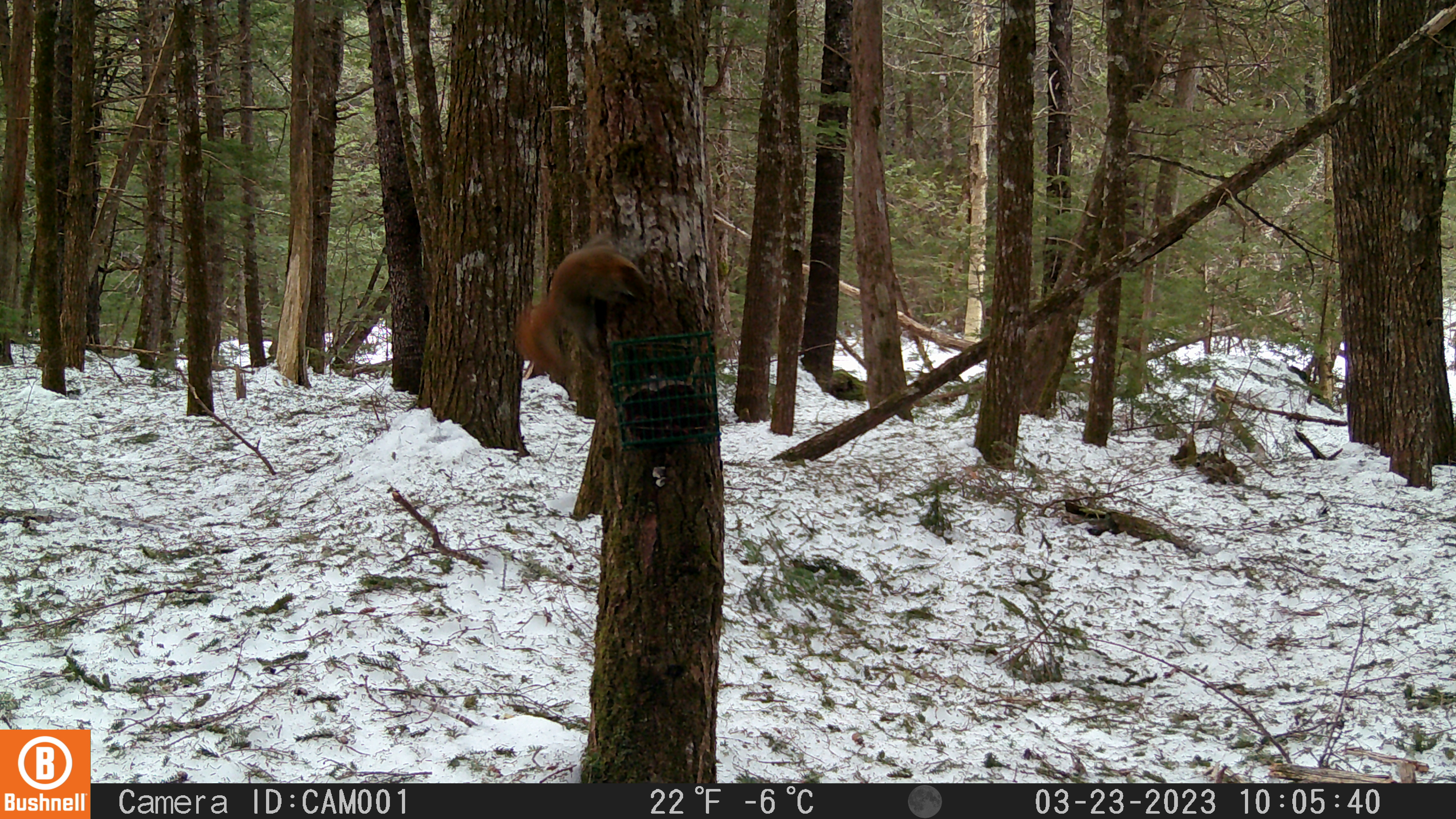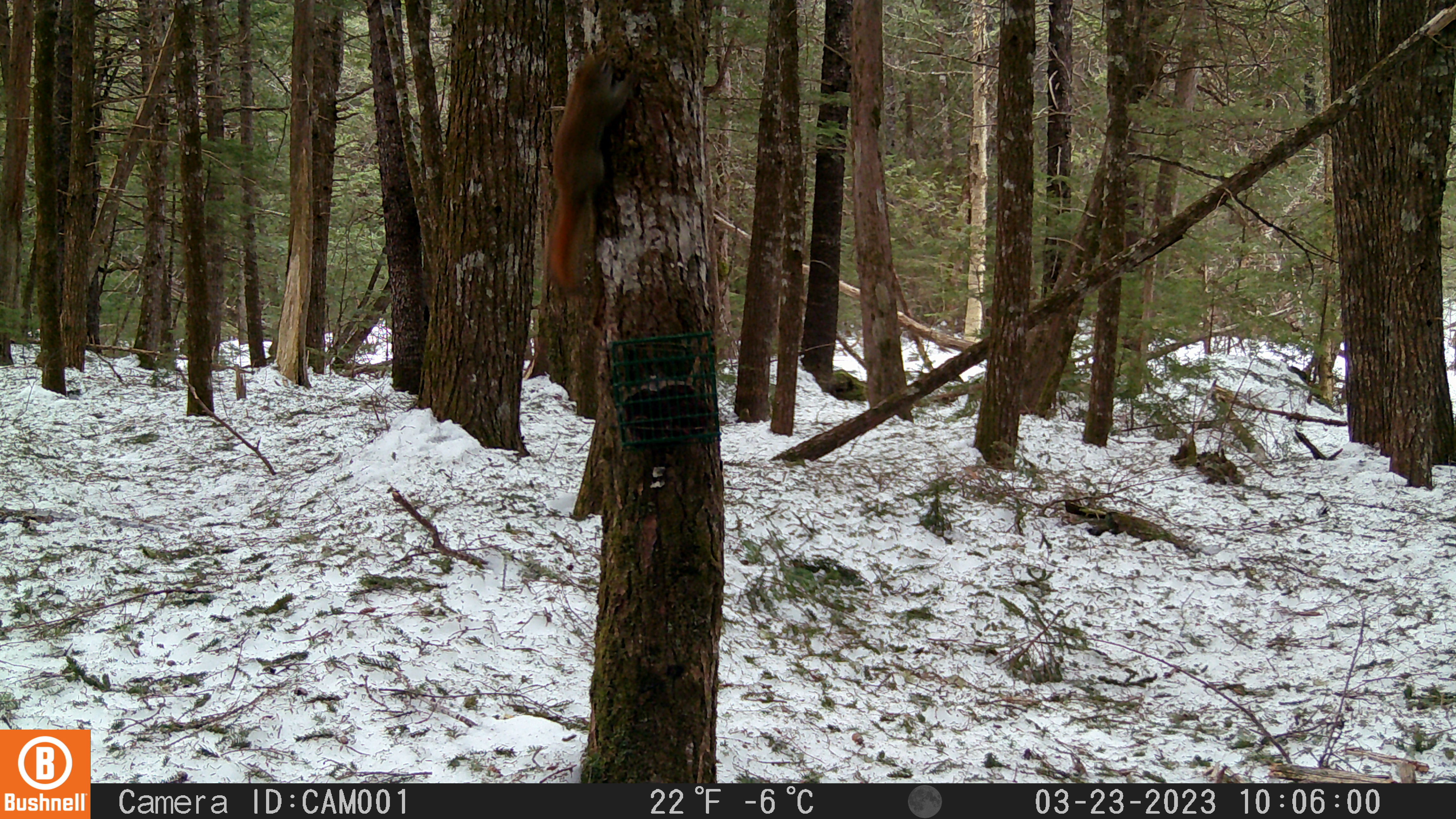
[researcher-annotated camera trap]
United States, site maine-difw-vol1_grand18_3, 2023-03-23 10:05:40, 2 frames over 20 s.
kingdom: Animalia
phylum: Chordata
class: Mammalia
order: Rodentia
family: Sciuridae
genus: Tamiasciurus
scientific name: Tamiasciurus hudsonicus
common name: red squirrel